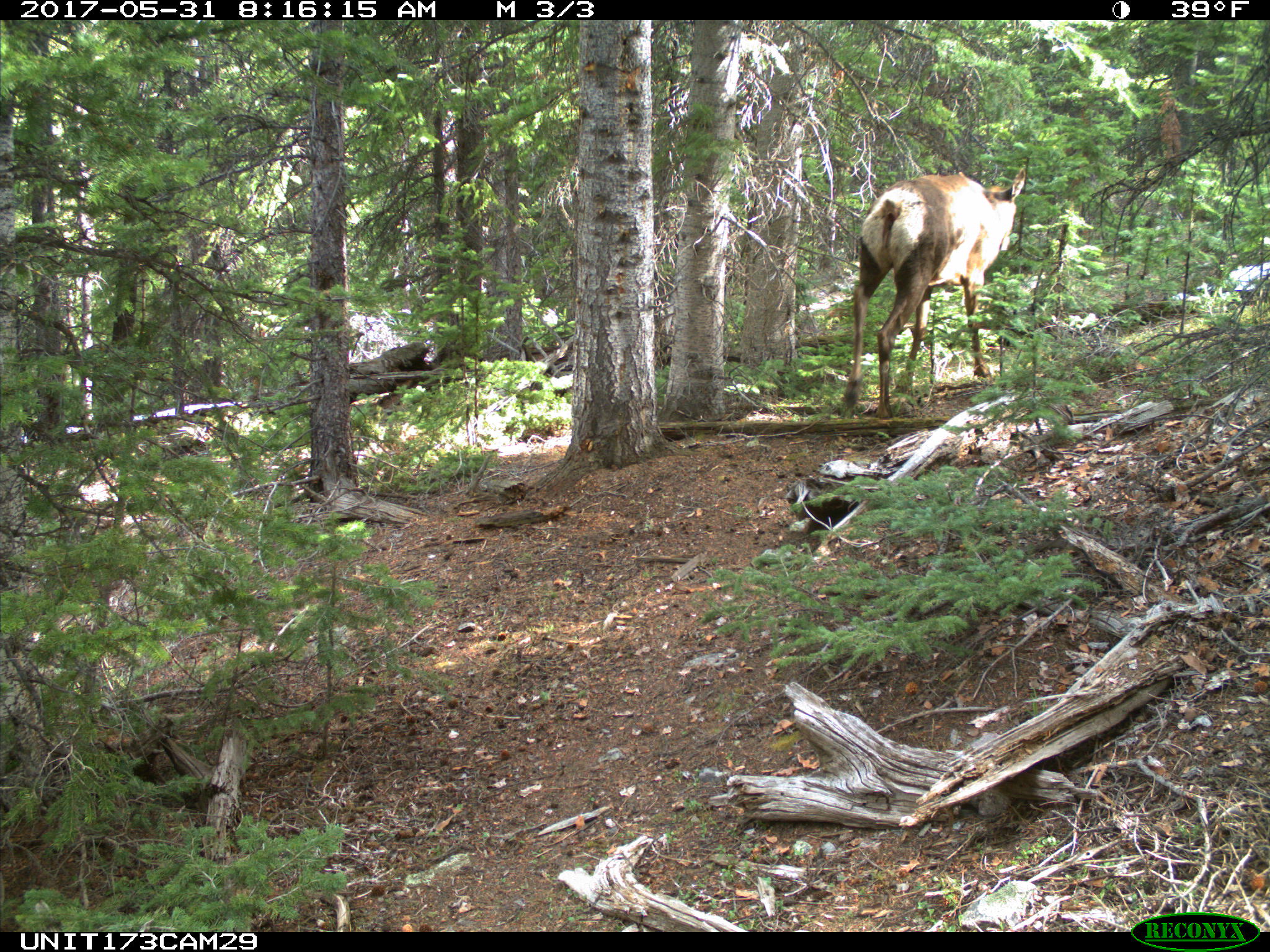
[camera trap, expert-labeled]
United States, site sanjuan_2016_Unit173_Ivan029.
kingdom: Animalia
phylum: Chordata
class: Mammalia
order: Artiodactyla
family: Cervidae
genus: Cervus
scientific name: Cervus elaphus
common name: red deer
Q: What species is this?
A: Cervus elaphus (red deer).